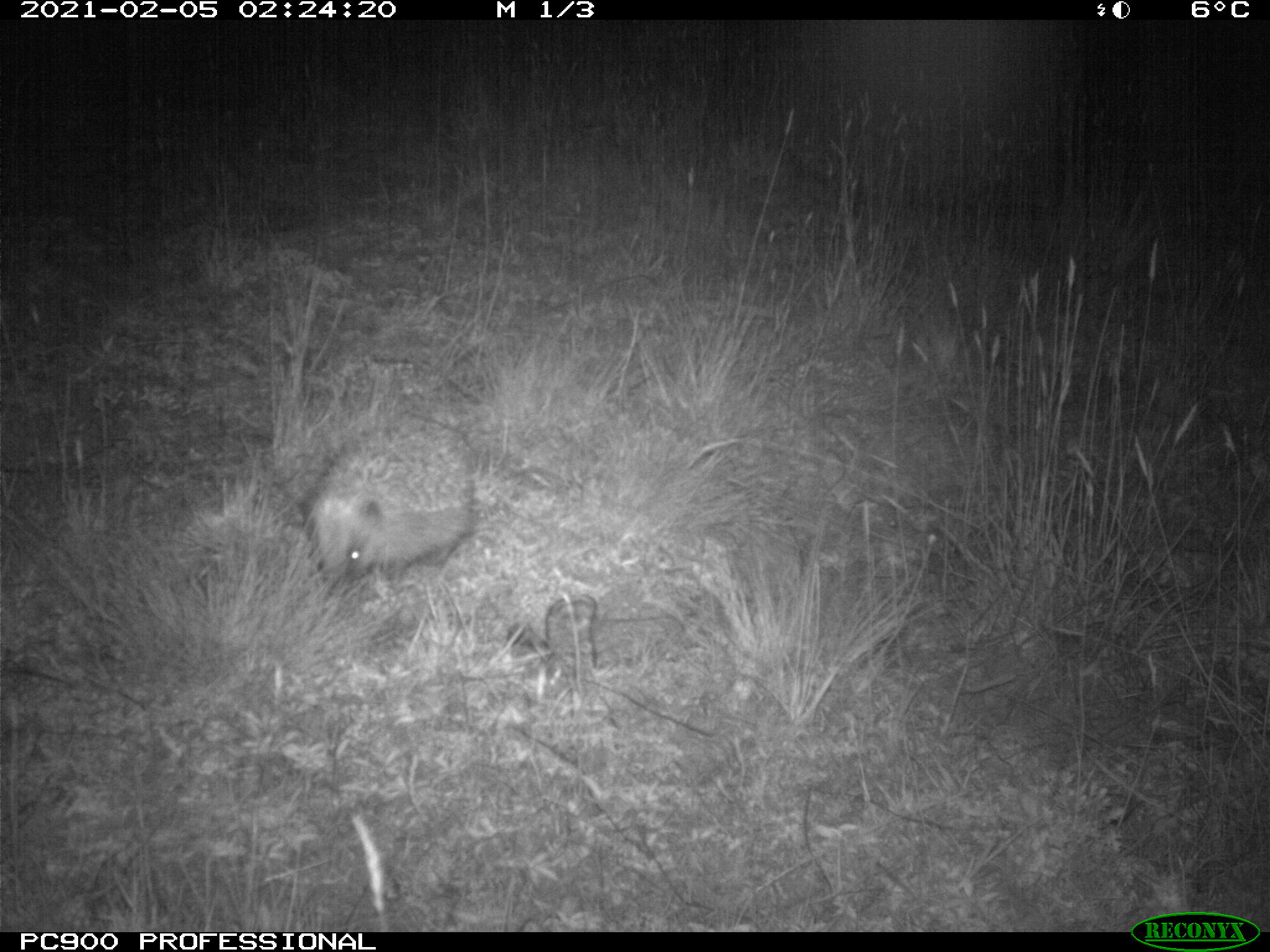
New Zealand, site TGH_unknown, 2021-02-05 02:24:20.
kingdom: Animalia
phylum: Chordata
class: Mammalia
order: Eulipotyphla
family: Erinaceidae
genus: Erinaceus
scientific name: Erinaceus europaeus europaeus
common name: european hedgehog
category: hedgehog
Hedgehog (european hedgehog) (Erinaceus europaeus europaeus).